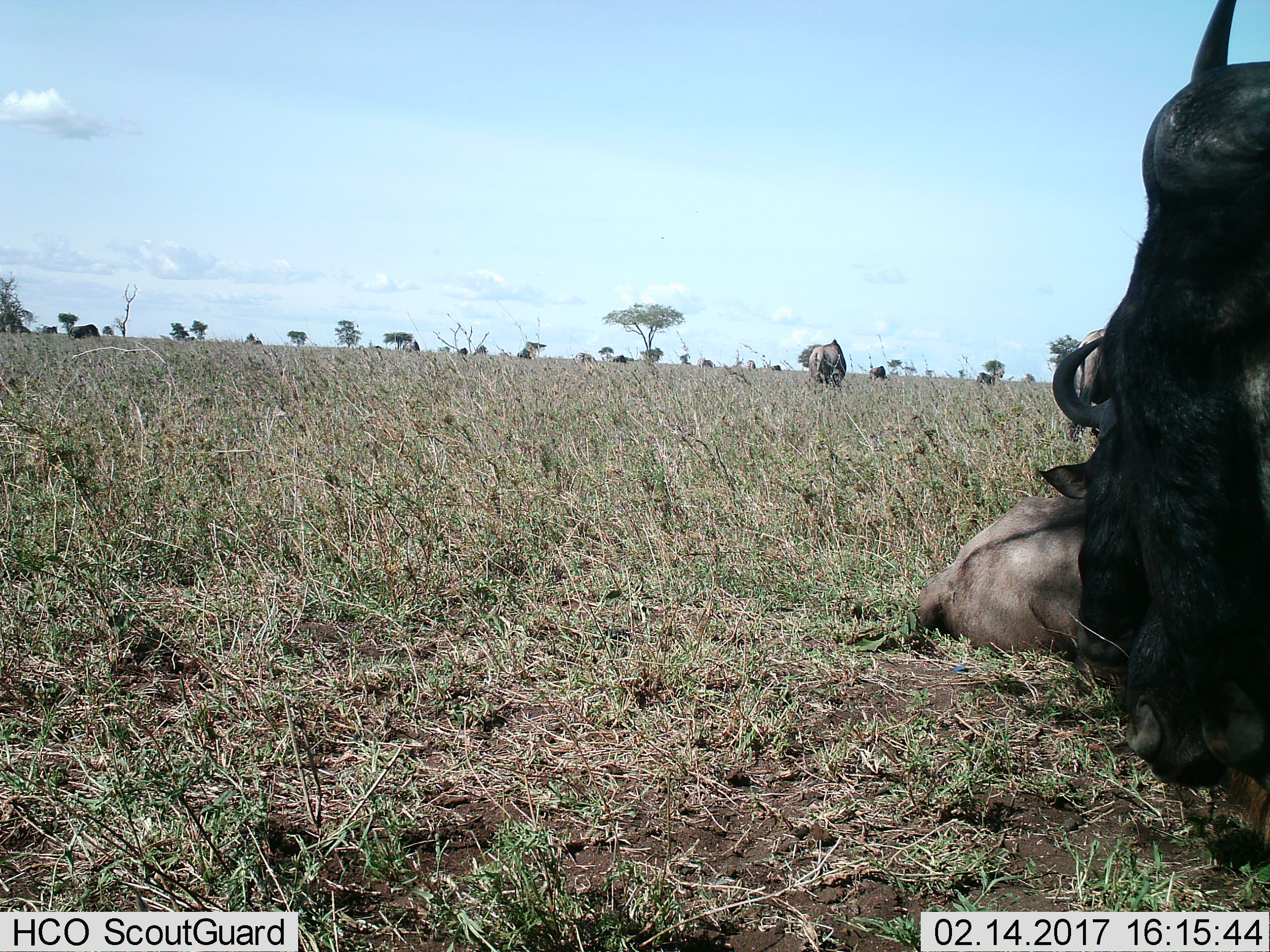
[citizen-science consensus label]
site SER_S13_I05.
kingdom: Animalia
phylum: Chordata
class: Mammalia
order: Artiodactyla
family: Bovidae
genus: Connochaetes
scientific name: Connochaetes taurinus taurinus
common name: blue wildebeest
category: wildebeestblue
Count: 11-50.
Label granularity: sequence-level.